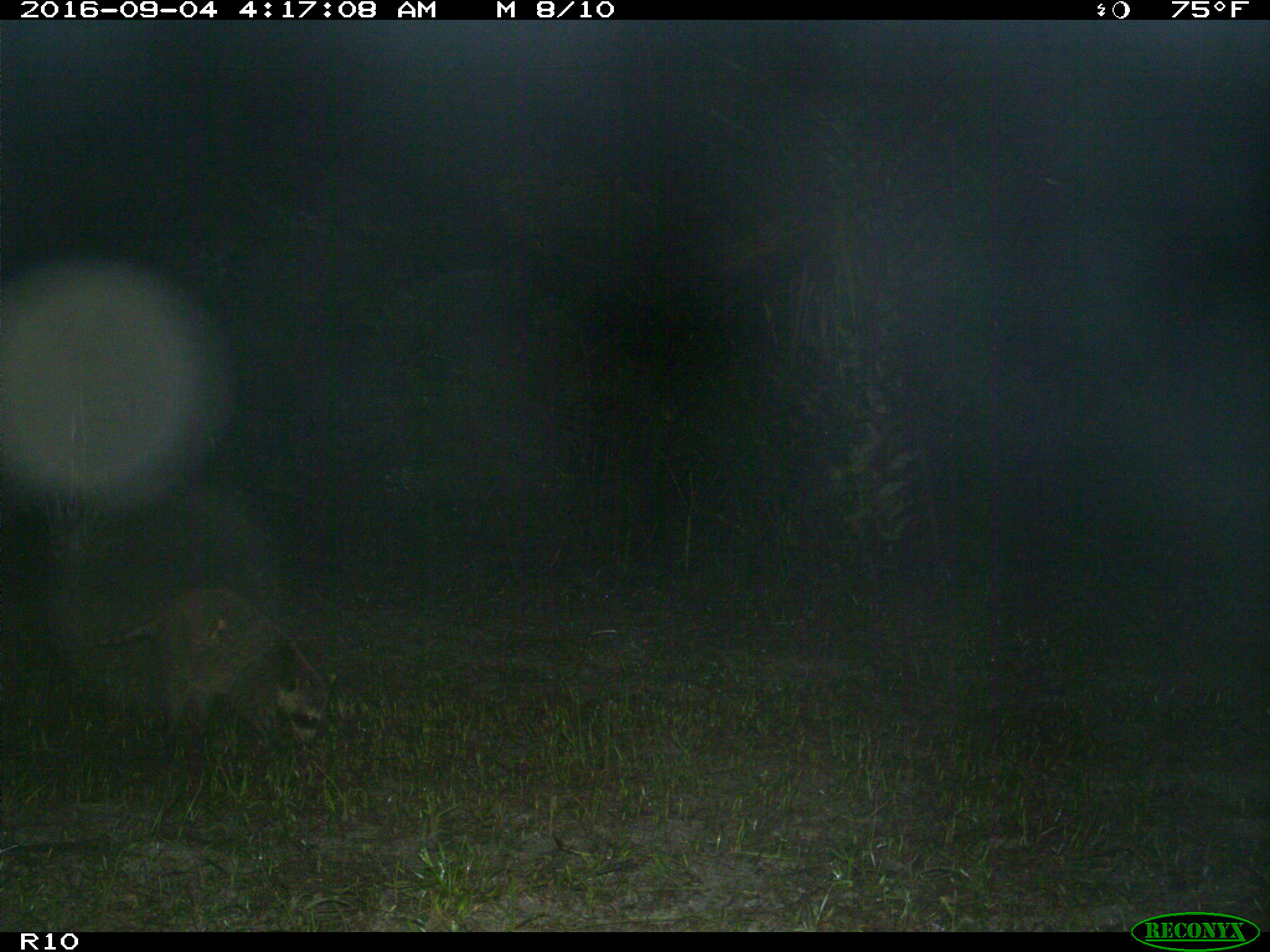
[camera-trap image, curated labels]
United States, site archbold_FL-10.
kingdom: Animalia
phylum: Chordata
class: Mammalia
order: Carnivora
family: Procyonidae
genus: Procyon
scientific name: Procyon lotor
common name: common raccoon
Procyon lotor (common raccoon).